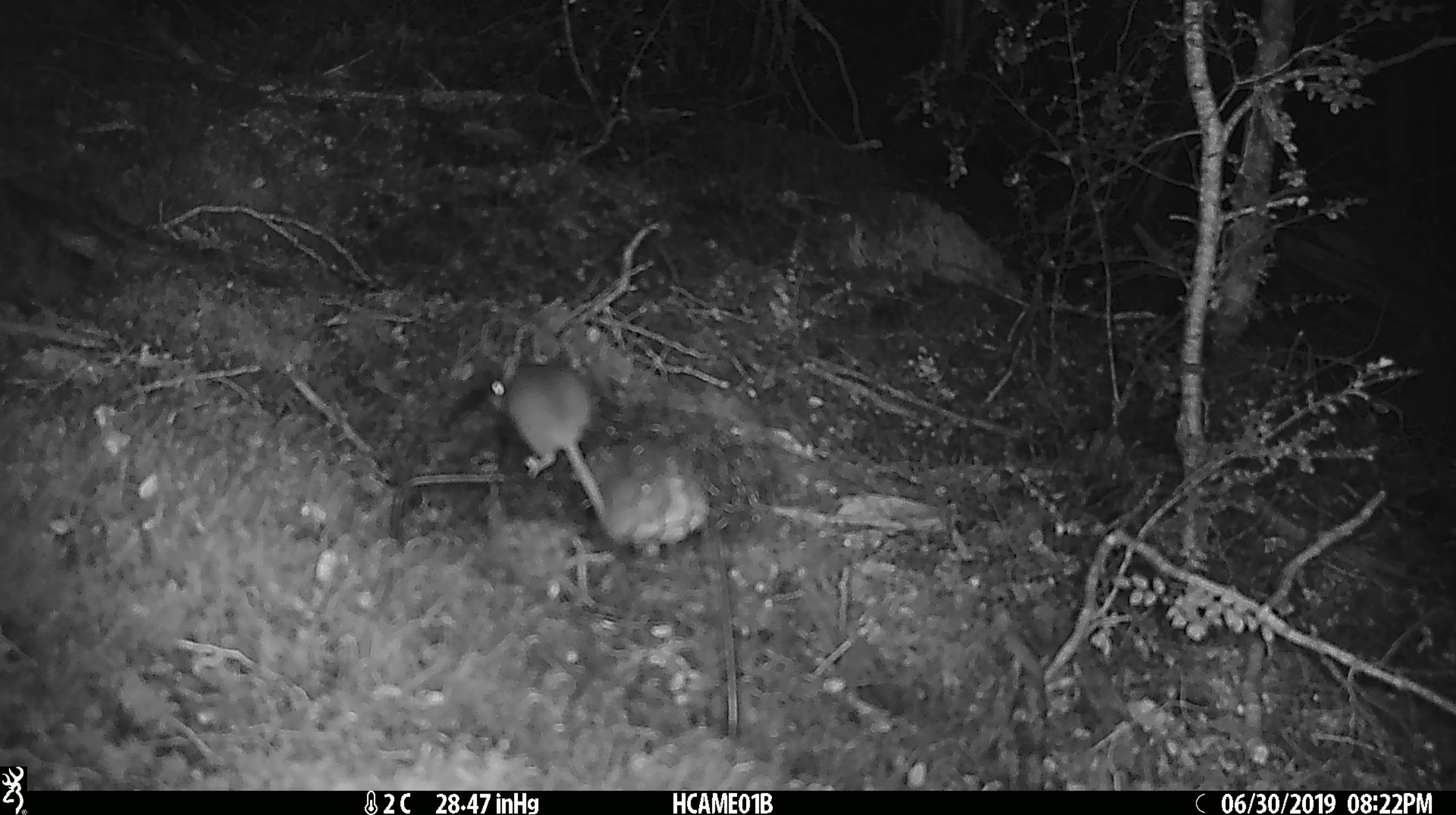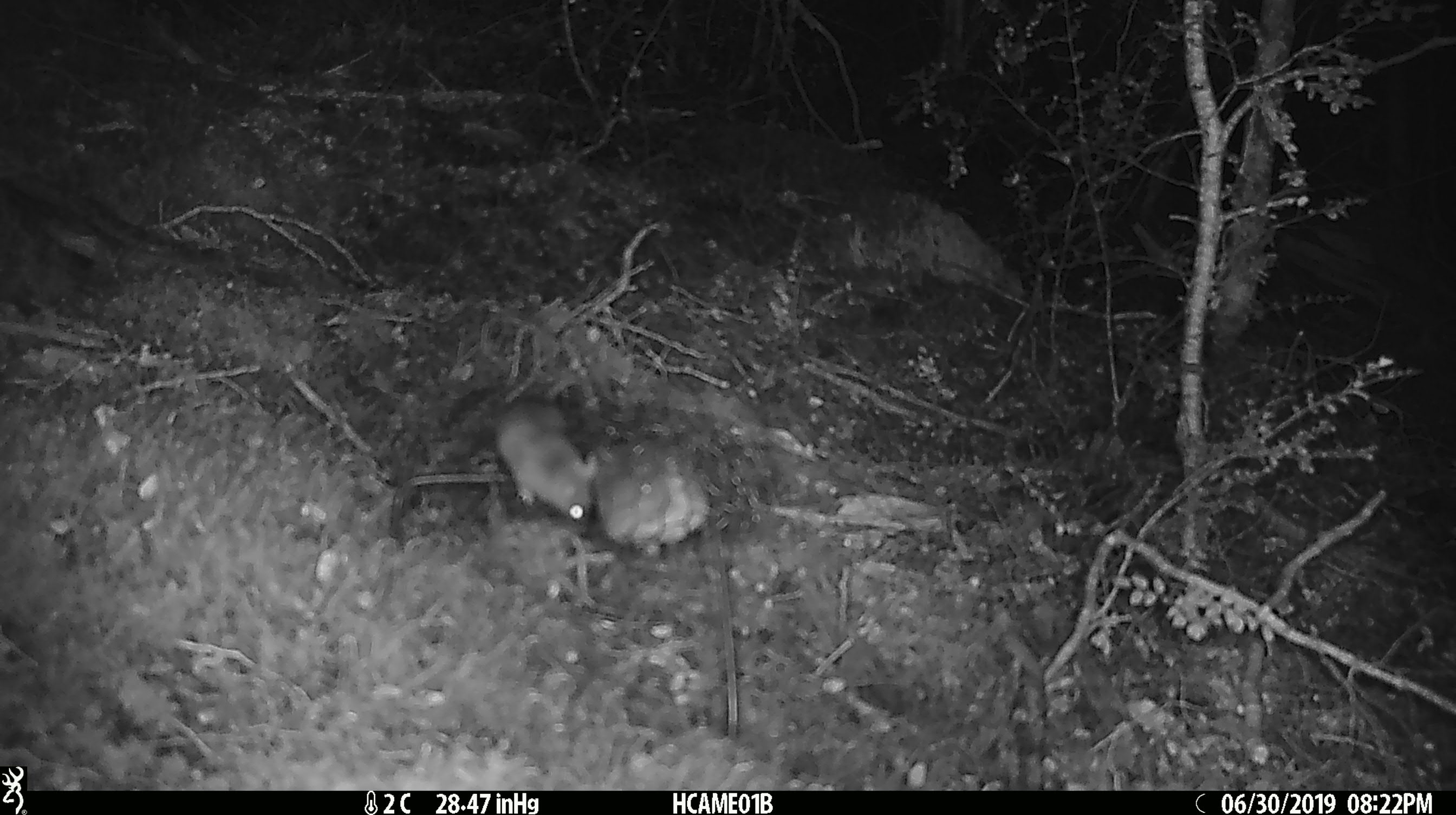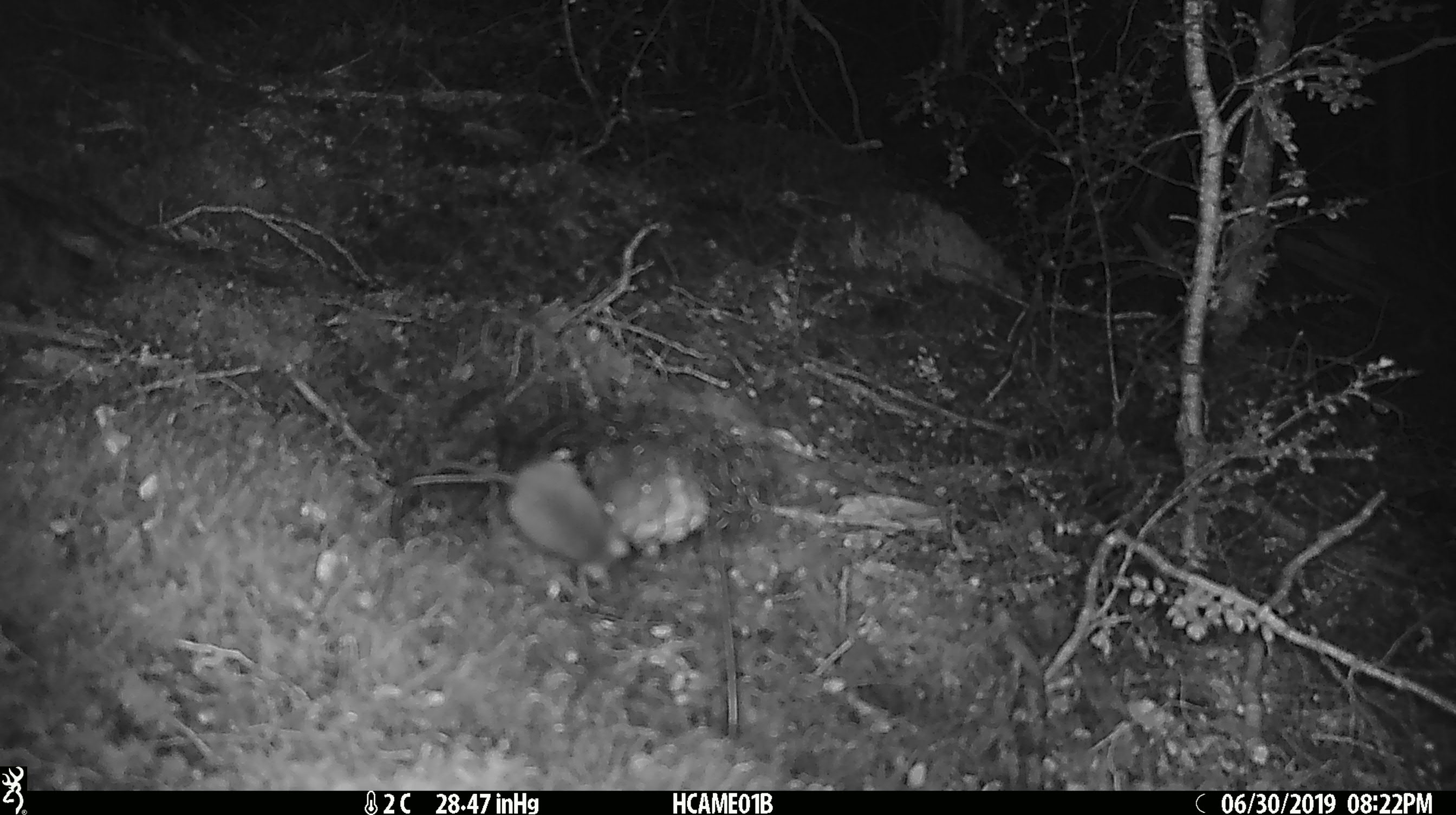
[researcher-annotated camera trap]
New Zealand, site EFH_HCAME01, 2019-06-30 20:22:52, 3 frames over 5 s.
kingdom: Animalia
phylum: Chordata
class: Mammalia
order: Rodentia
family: Muridae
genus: Mus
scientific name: Mus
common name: mouse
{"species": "mouse (Mus)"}